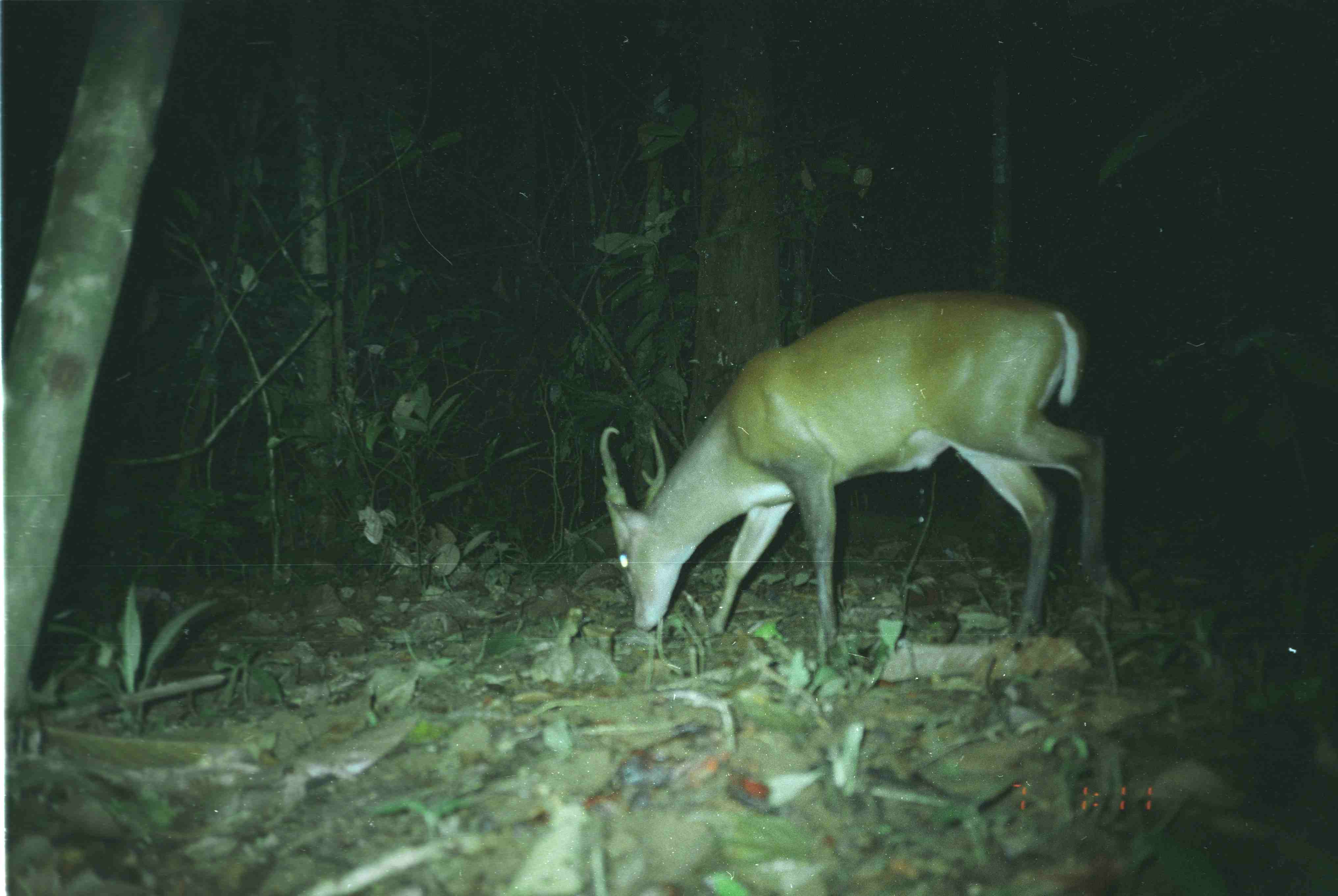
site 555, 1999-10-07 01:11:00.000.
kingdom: Animalia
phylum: Chordata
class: Mammalia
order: Artiodactyla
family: Cervidae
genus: Muntiacus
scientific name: Muntiacus muntjak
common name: southern red muntjac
Muntiacus muntjak (southern red muntjac), count 1.